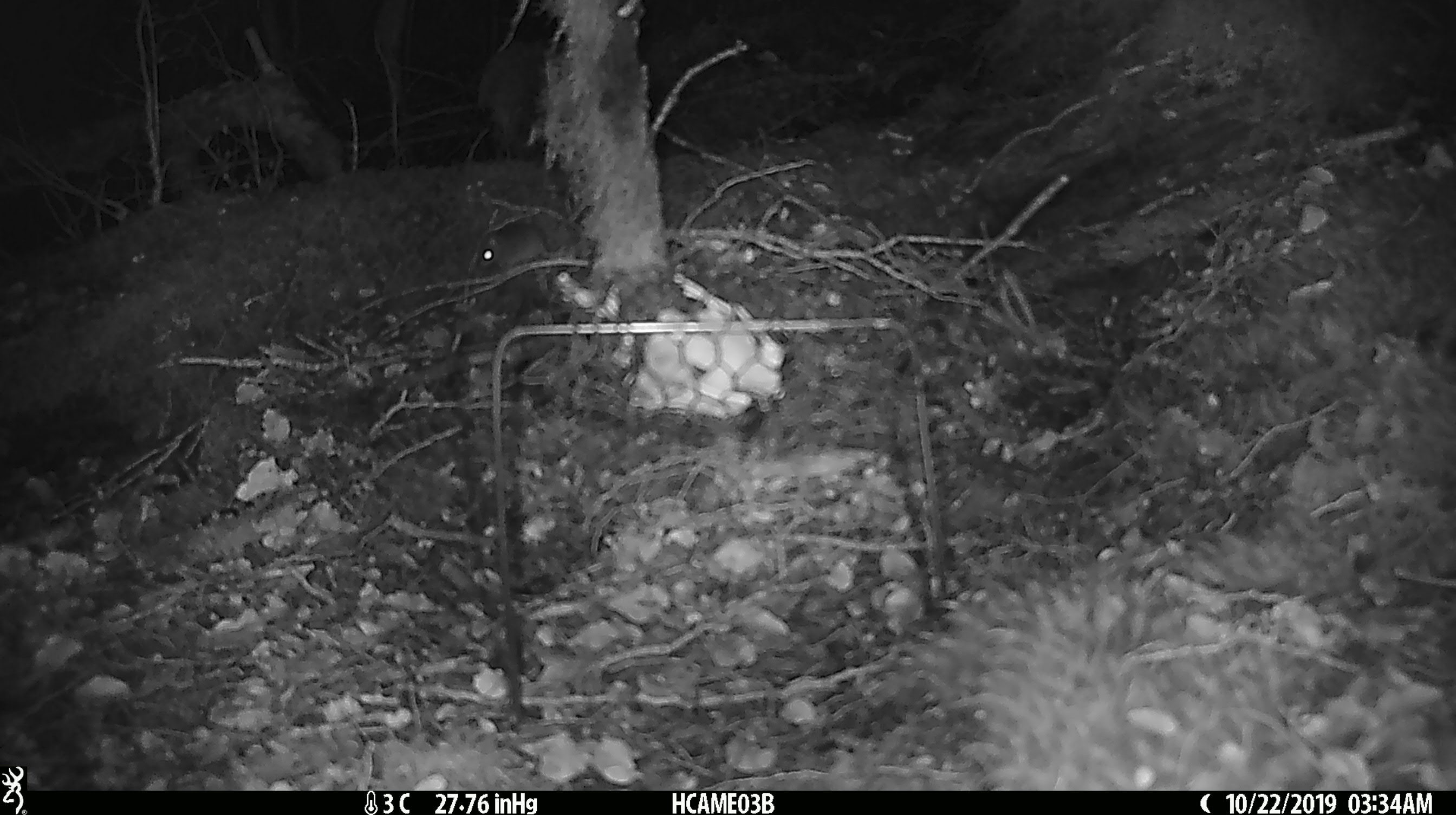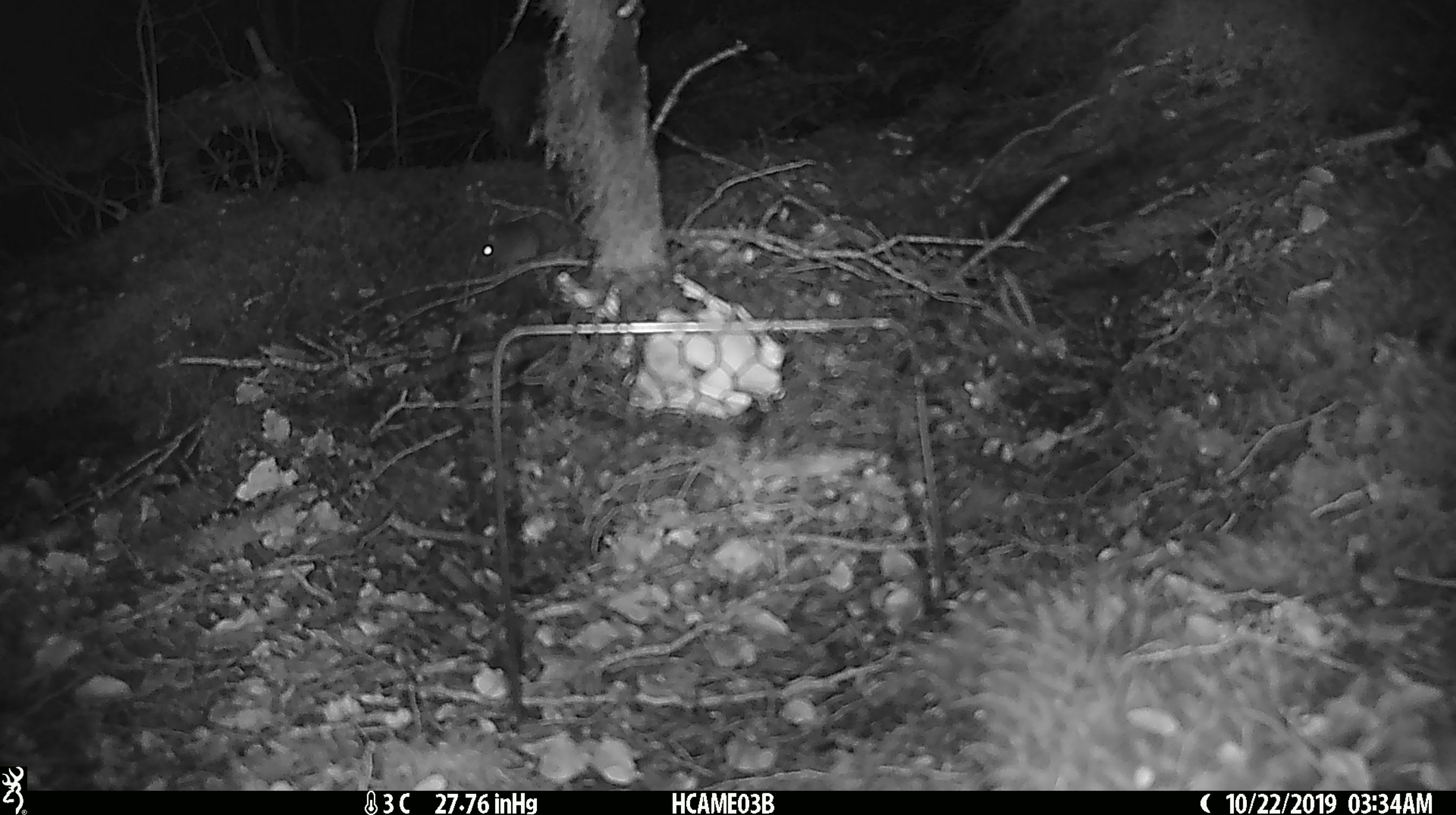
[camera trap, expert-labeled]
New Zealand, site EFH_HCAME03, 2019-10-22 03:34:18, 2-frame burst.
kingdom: Animalia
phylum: Chordata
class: Mammalia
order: Rodentia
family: Muridae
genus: Mus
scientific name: Mus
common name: mouse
Mouse (Mus).